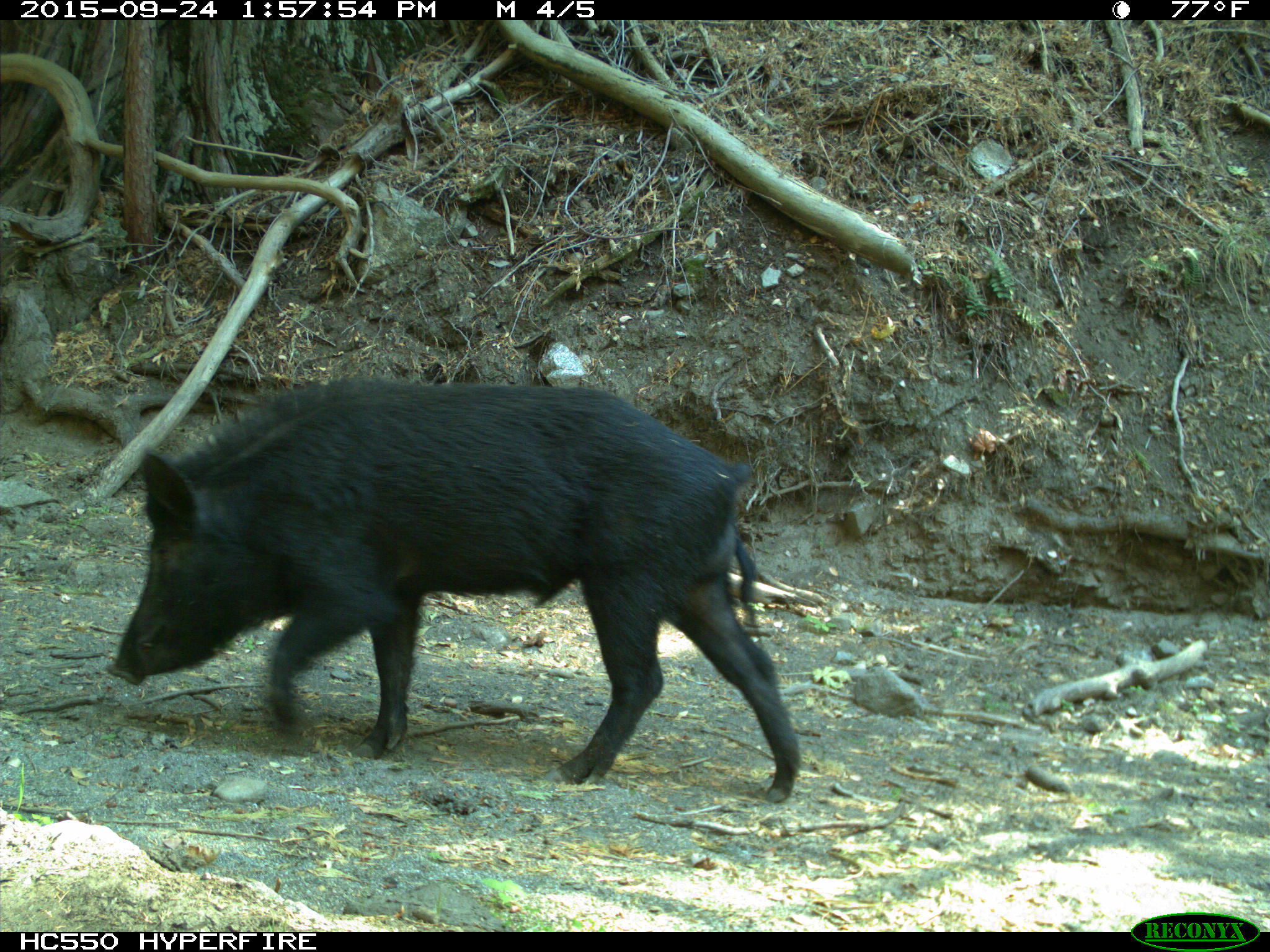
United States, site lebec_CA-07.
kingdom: Animalia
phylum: Chordata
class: Mammalia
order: Artiodactyla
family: Suidae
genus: Sus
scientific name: Sus scrofa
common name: wild boar